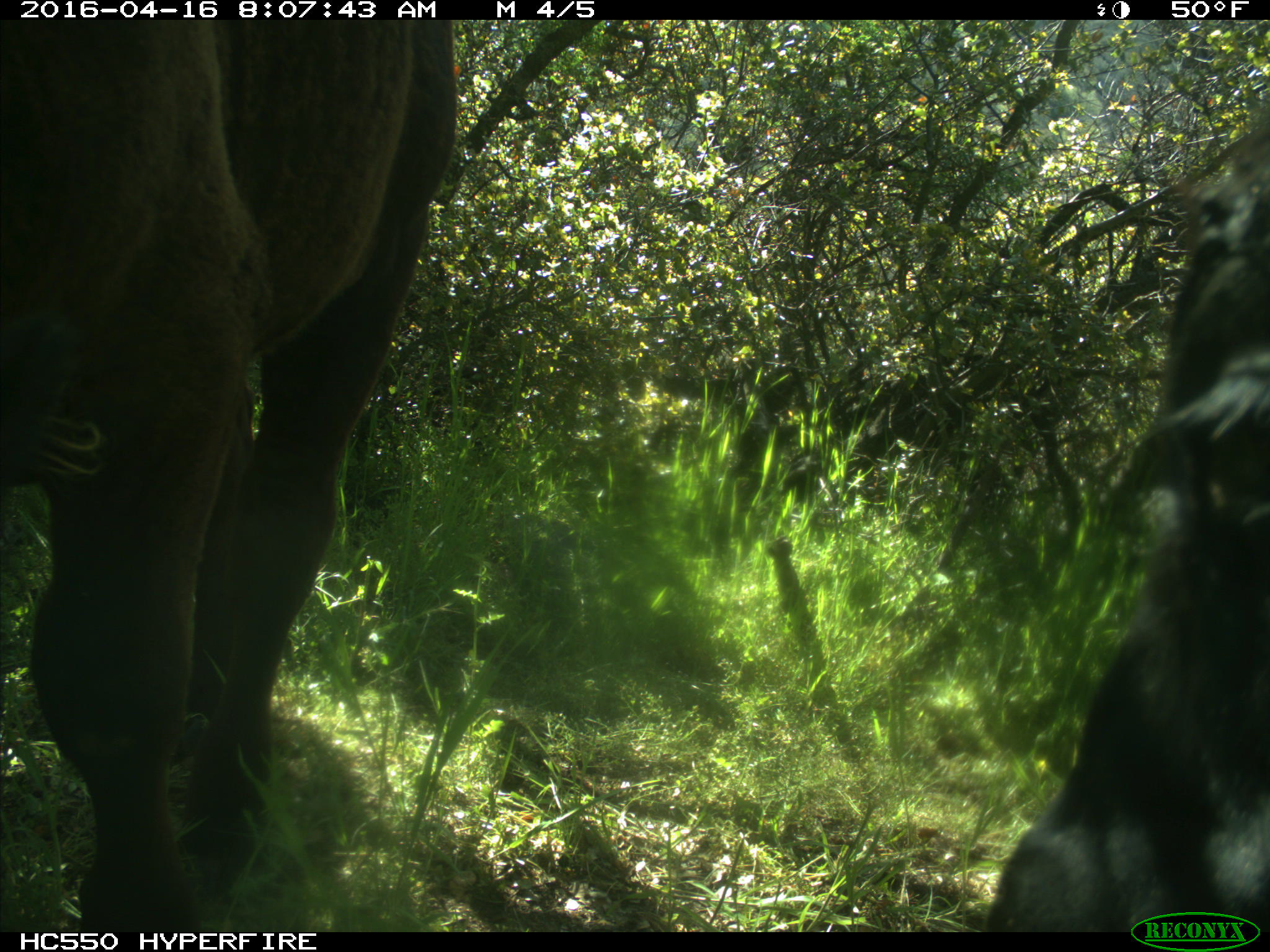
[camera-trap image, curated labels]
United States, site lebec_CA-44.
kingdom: Animalia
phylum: Chordata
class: Mammalia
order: Artiodactyla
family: Bovidae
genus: Bos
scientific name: Bos taurus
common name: domestic cow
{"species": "Bos taurus (domestic cow)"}